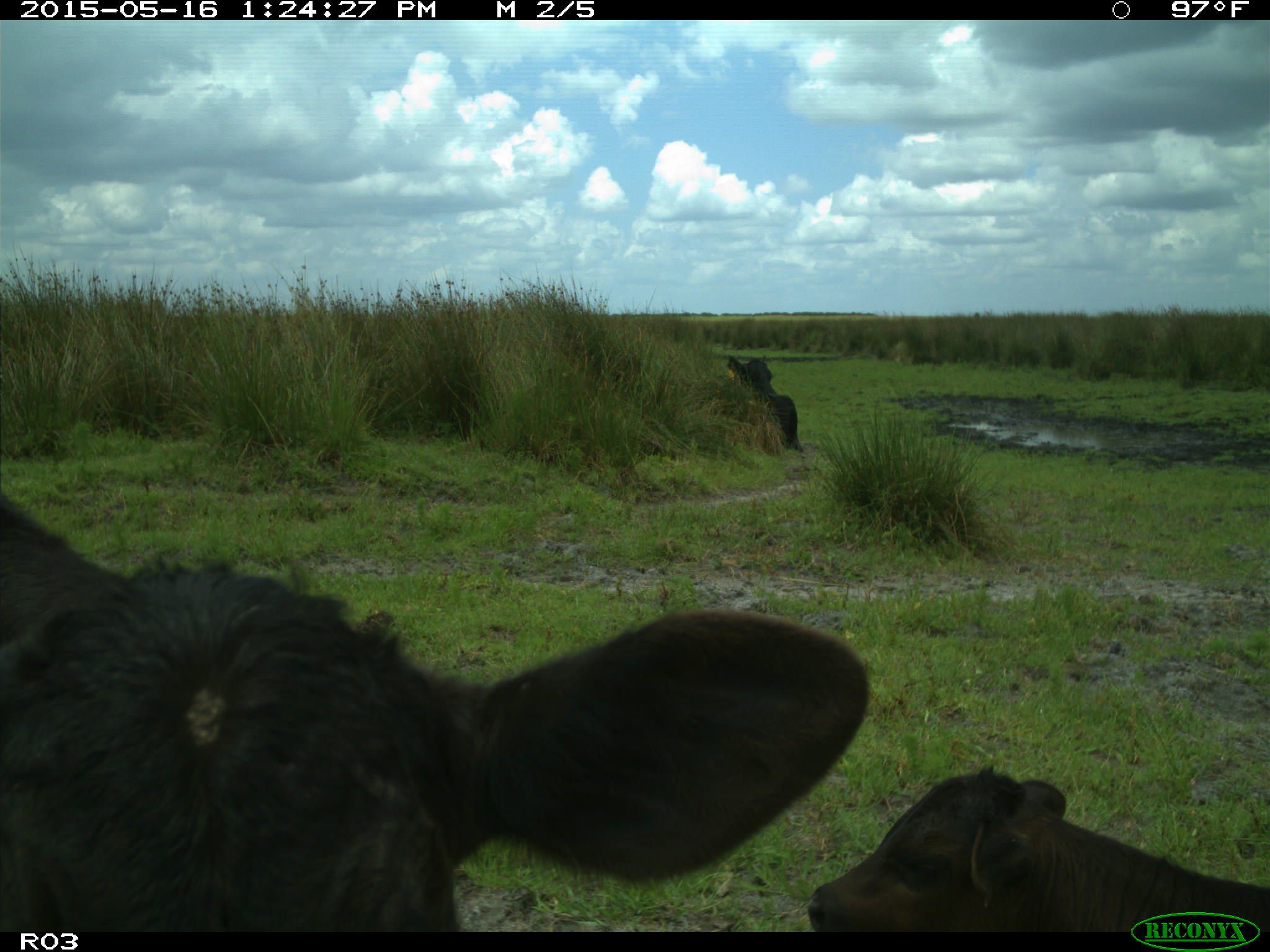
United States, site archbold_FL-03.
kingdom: Animalia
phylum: Chordata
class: Mammalia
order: Artiodactyla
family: Bovidae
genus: Bos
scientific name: Bos taurus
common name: domestic cow